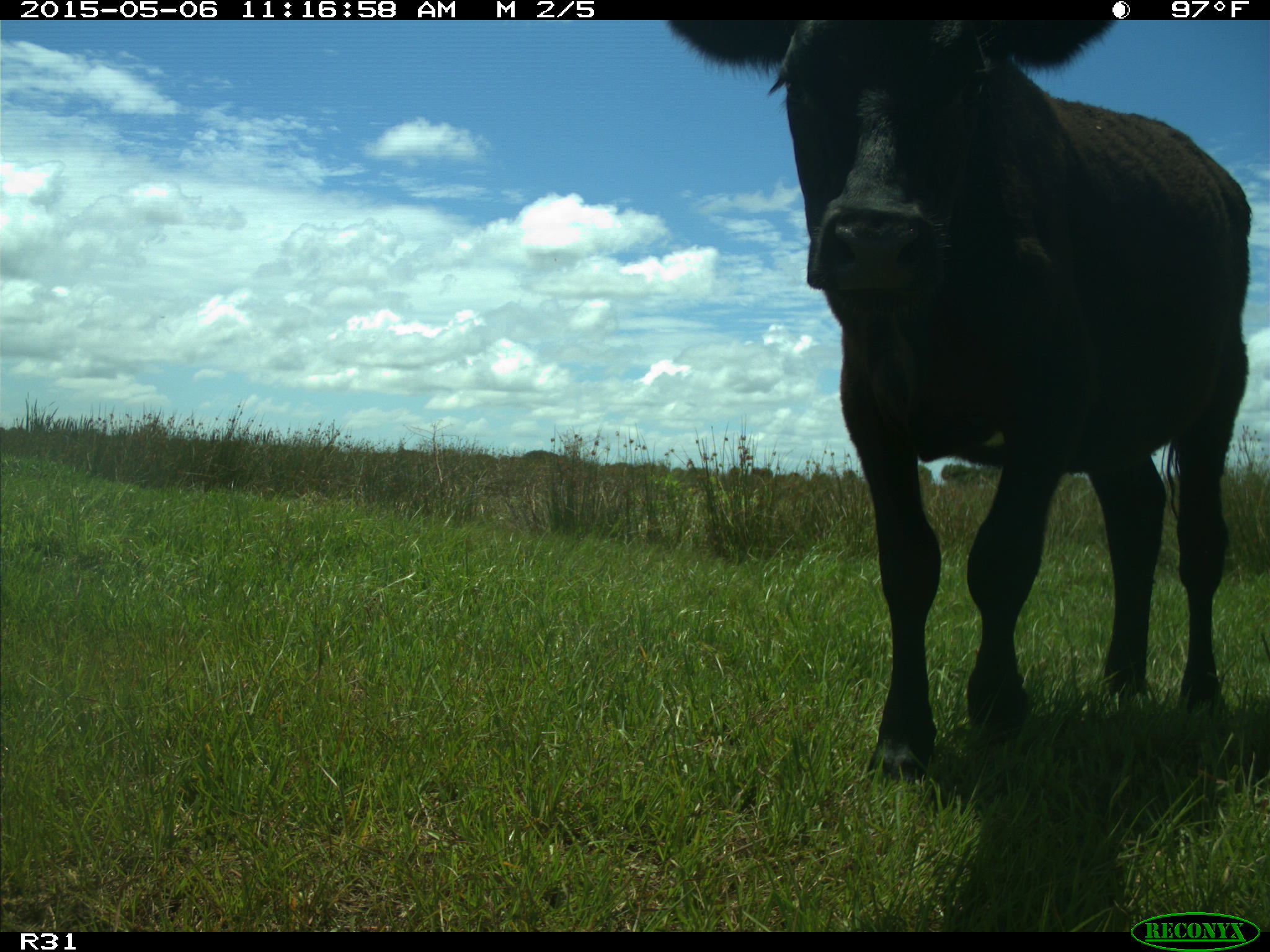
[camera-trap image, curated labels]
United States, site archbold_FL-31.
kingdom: Animalia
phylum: Chordata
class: Mammalia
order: Artiodactyla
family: Bovidae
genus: Bos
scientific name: Bos taurus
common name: domestic cow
Bos taurus (domestic cow).